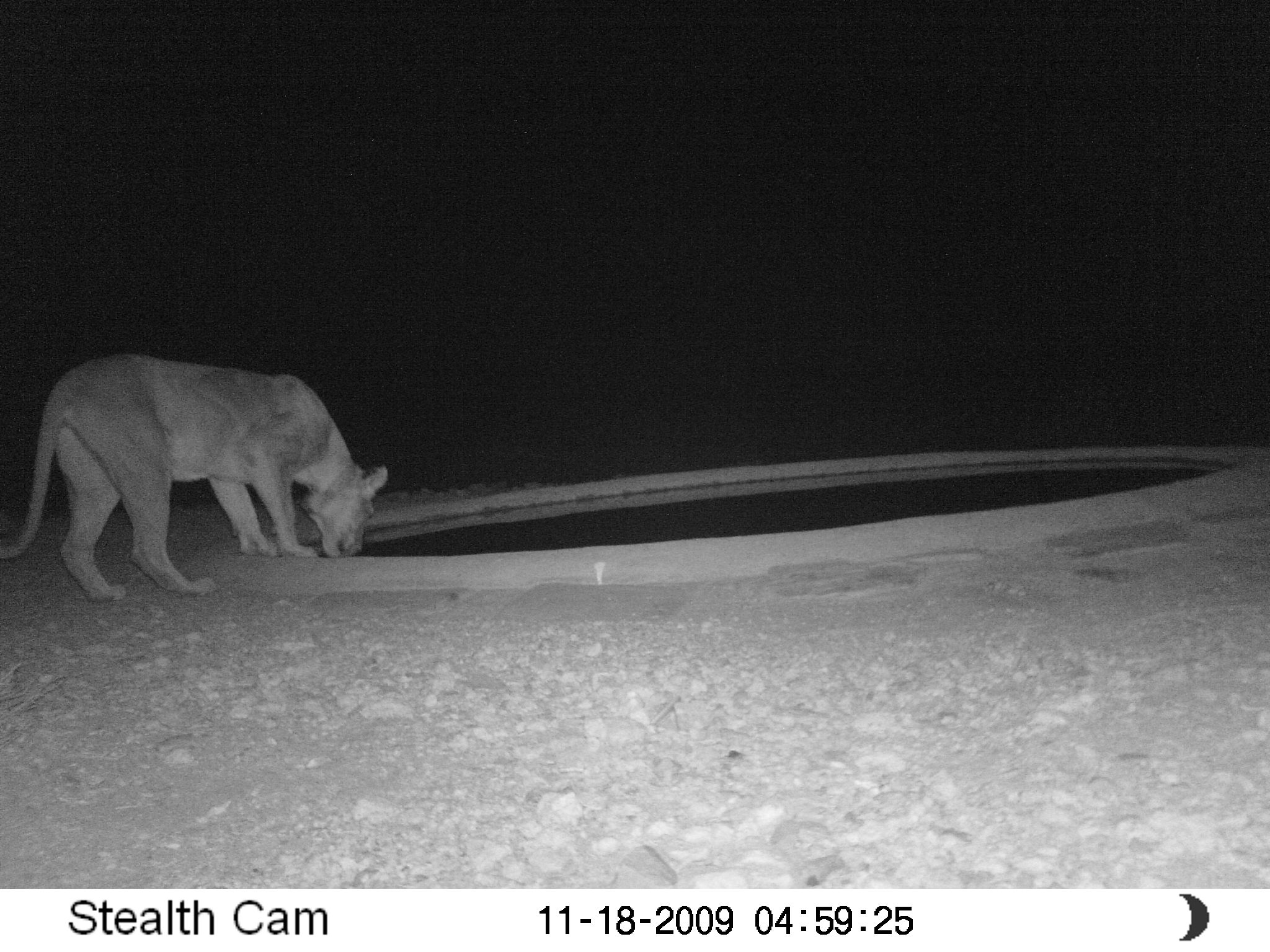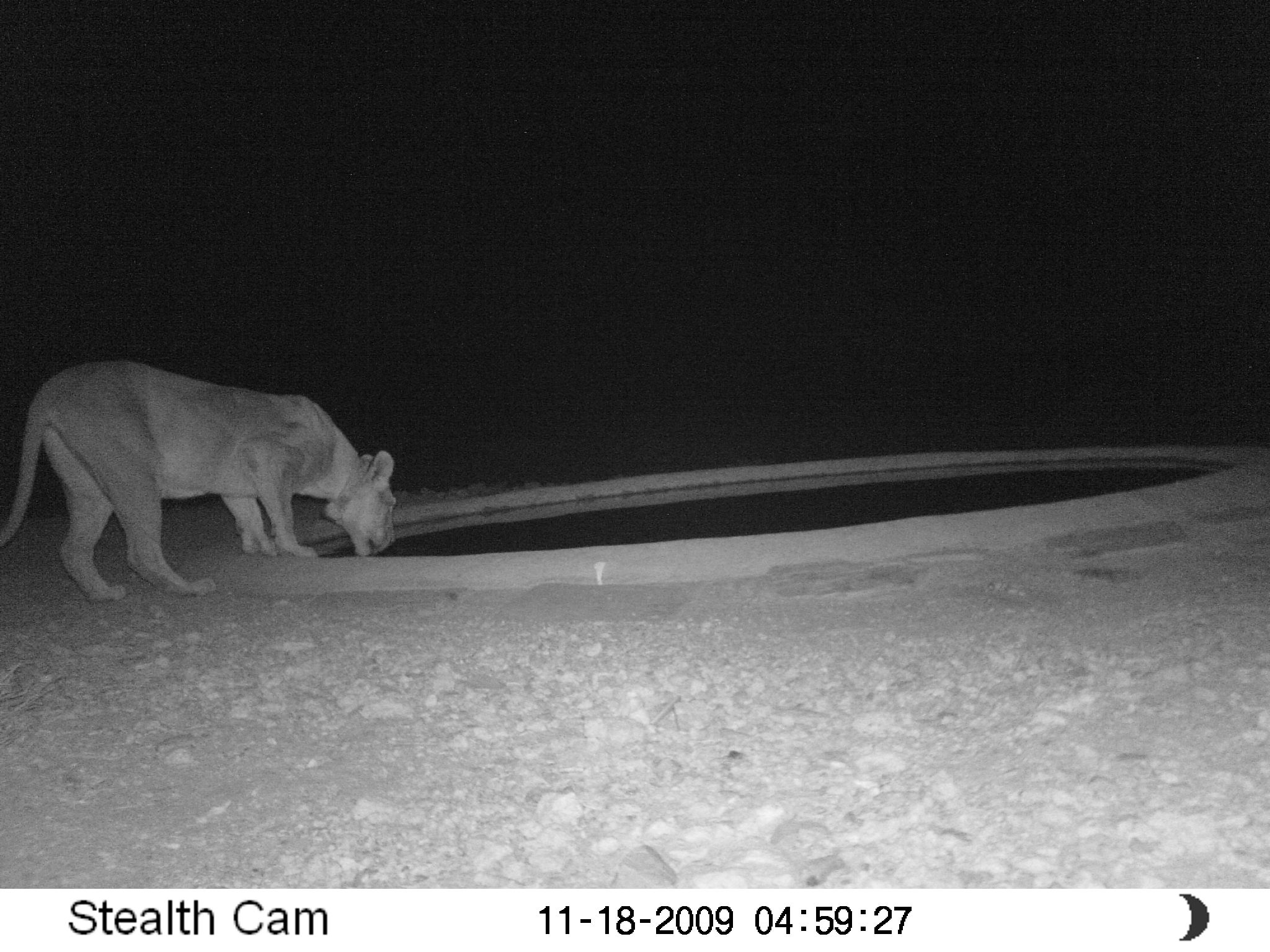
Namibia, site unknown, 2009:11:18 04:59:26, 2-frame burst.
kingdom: Animalia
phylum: Chordata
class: Mammalia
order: Carnivora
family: Felidae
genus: Panthera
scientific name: Panthera leo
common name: lion